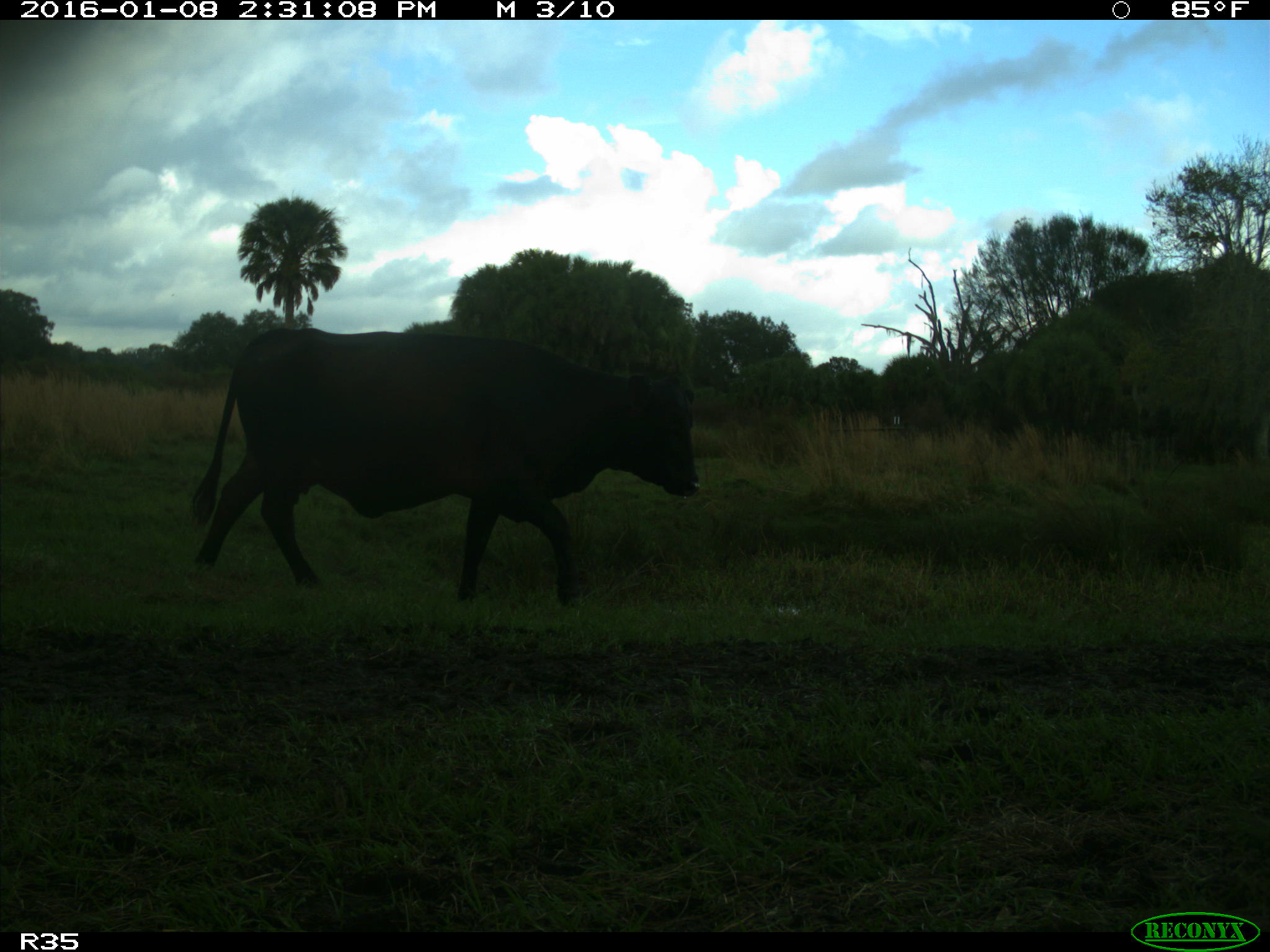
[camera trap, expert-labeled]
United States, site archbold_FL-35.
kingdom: Animalia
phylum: Chordata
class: Mammalia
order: Artiodactyla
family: Bovidae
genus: Bos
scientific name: Bos taurus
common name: domestic cow